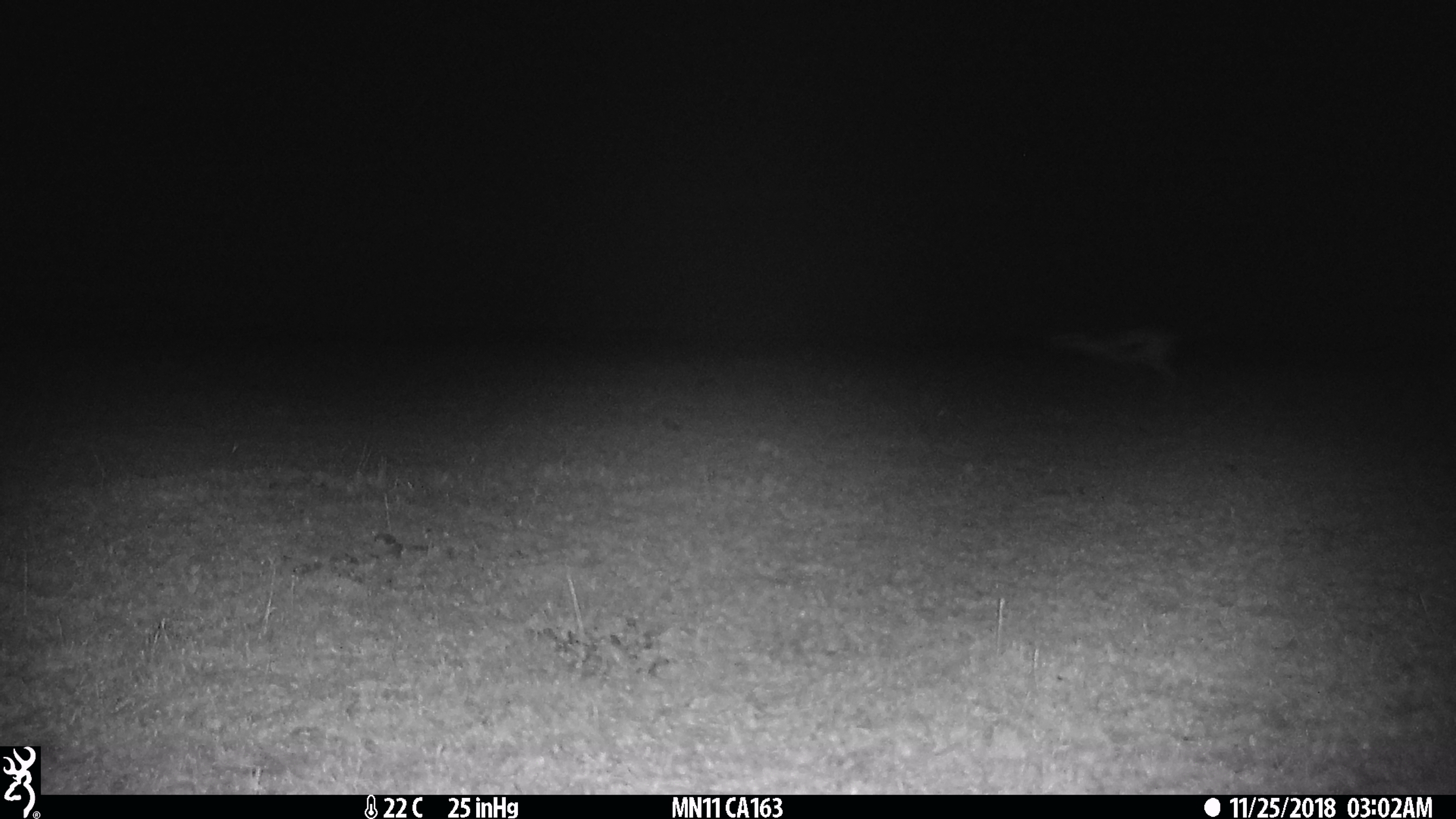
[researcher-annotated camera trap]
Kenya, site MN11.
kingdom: Animalia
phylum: Chordata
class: Mammalia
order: Artiodactyla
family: Bovidae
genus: Eudorcas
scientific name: Eudorcas thomsonii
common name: thomon's gazelle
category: gazelle thomsons